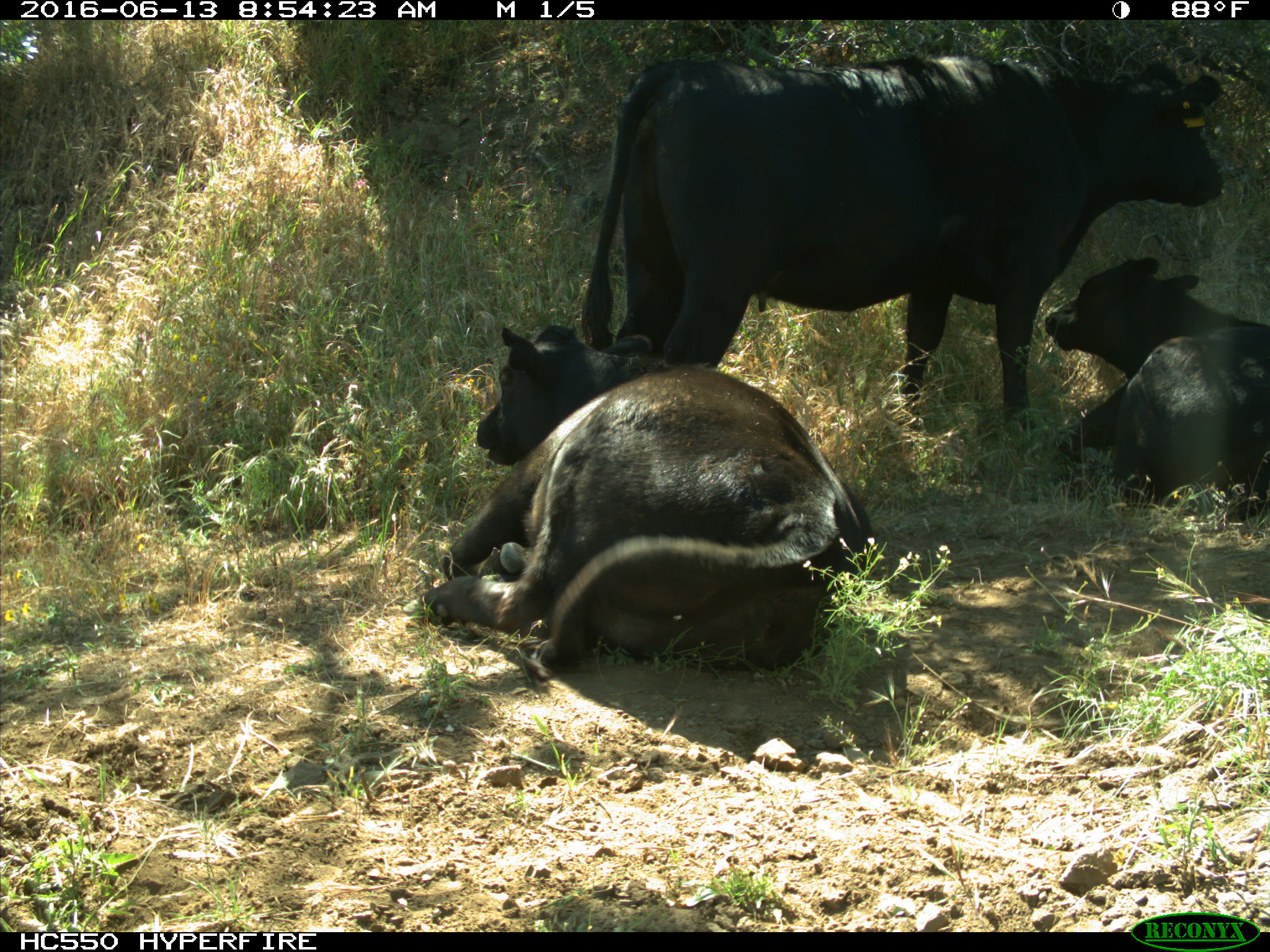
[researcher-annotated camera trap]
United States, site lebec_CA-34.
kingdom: Animalia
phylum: Chordata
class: Mammalia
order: Artiodactyla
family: Bovidae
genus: Bos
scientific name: Bos taurus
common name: domestic cow